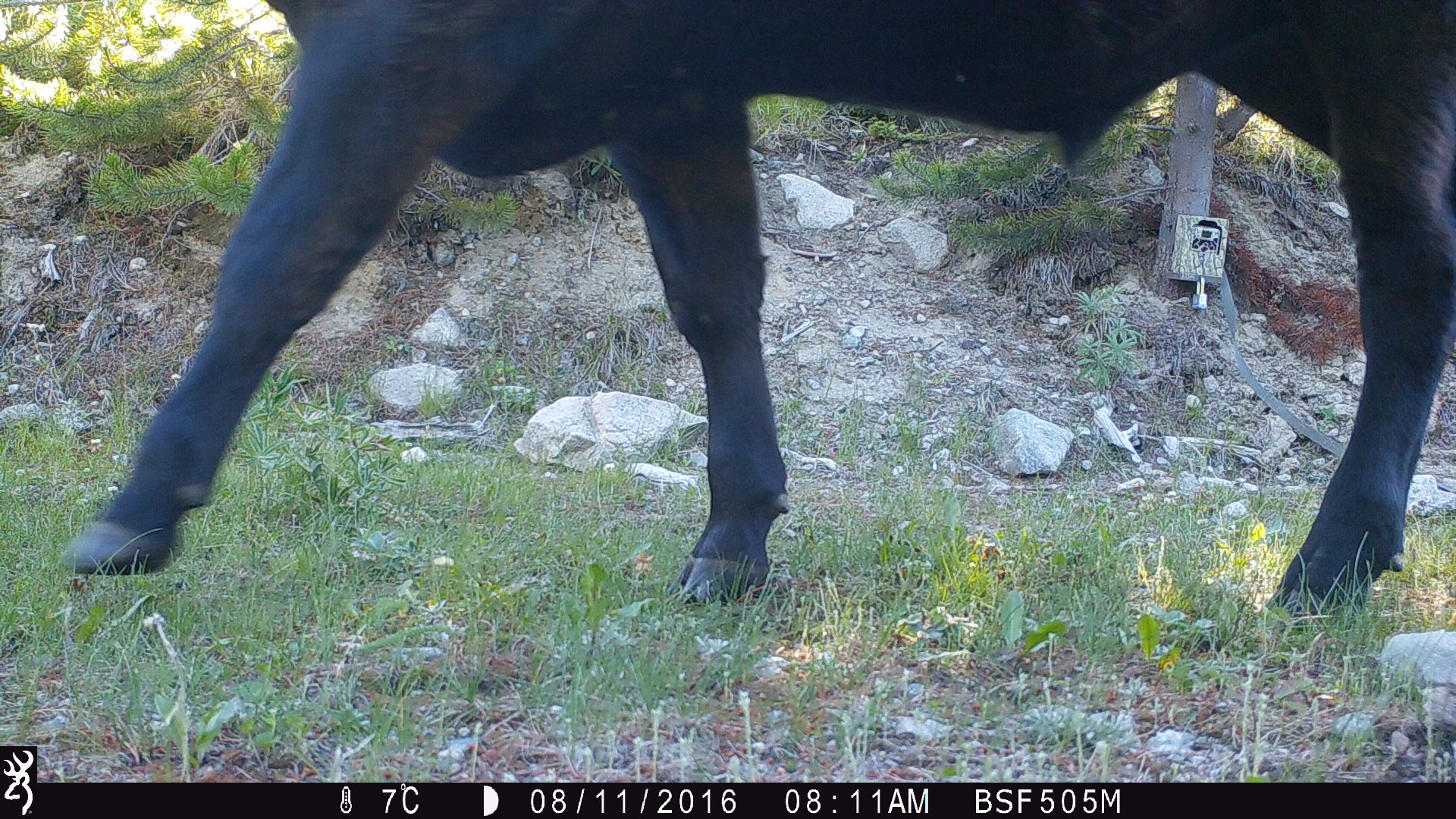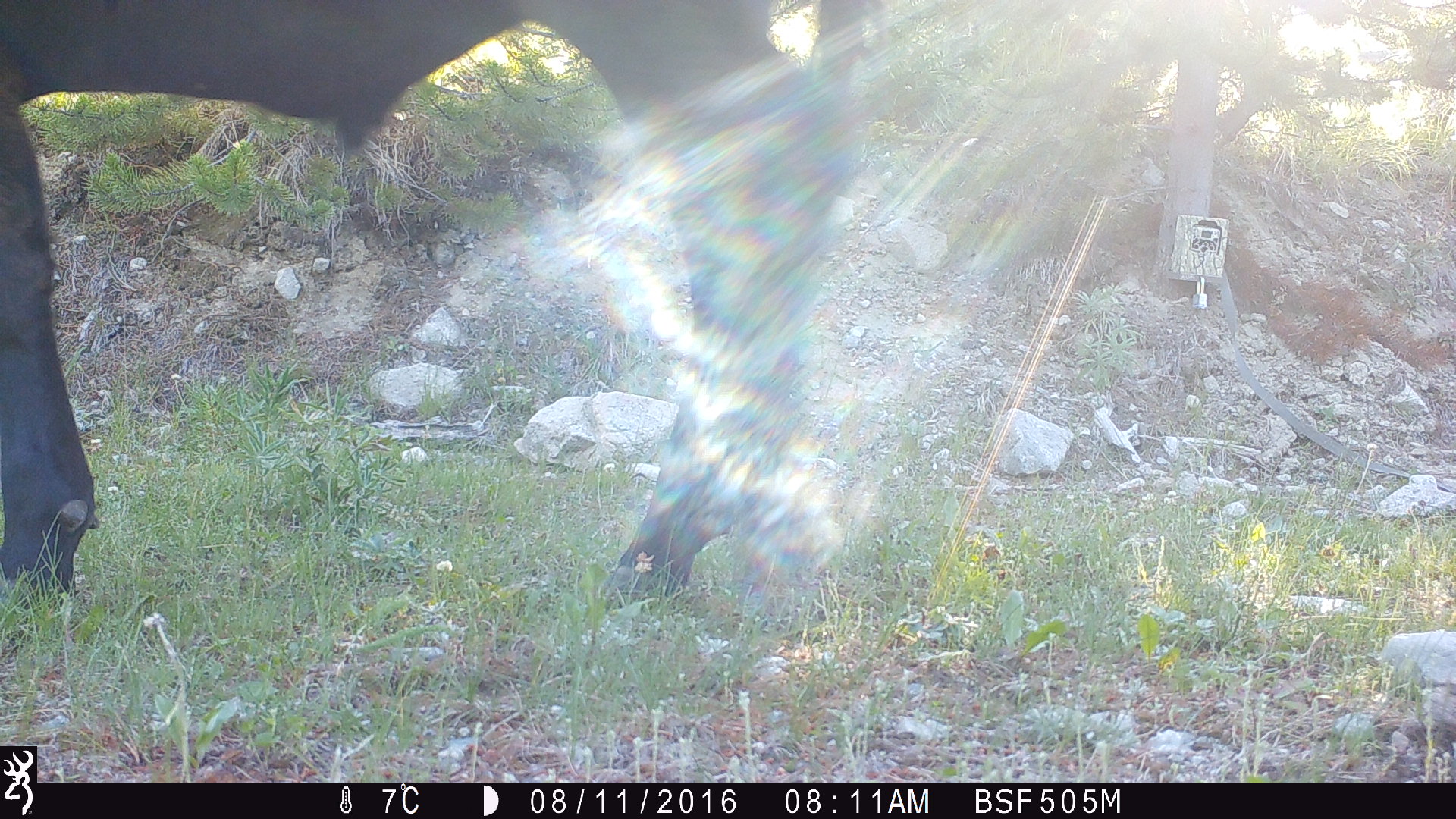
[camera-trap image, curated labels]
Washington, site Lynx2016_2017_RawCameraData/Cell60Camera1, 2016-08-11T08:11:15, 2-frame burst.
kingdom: Animalia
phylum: Chordata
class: Mammalia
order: Artiodactyla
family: Bovidae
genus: Bos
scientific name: Bos taurus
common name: domestic cattle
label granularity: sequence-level